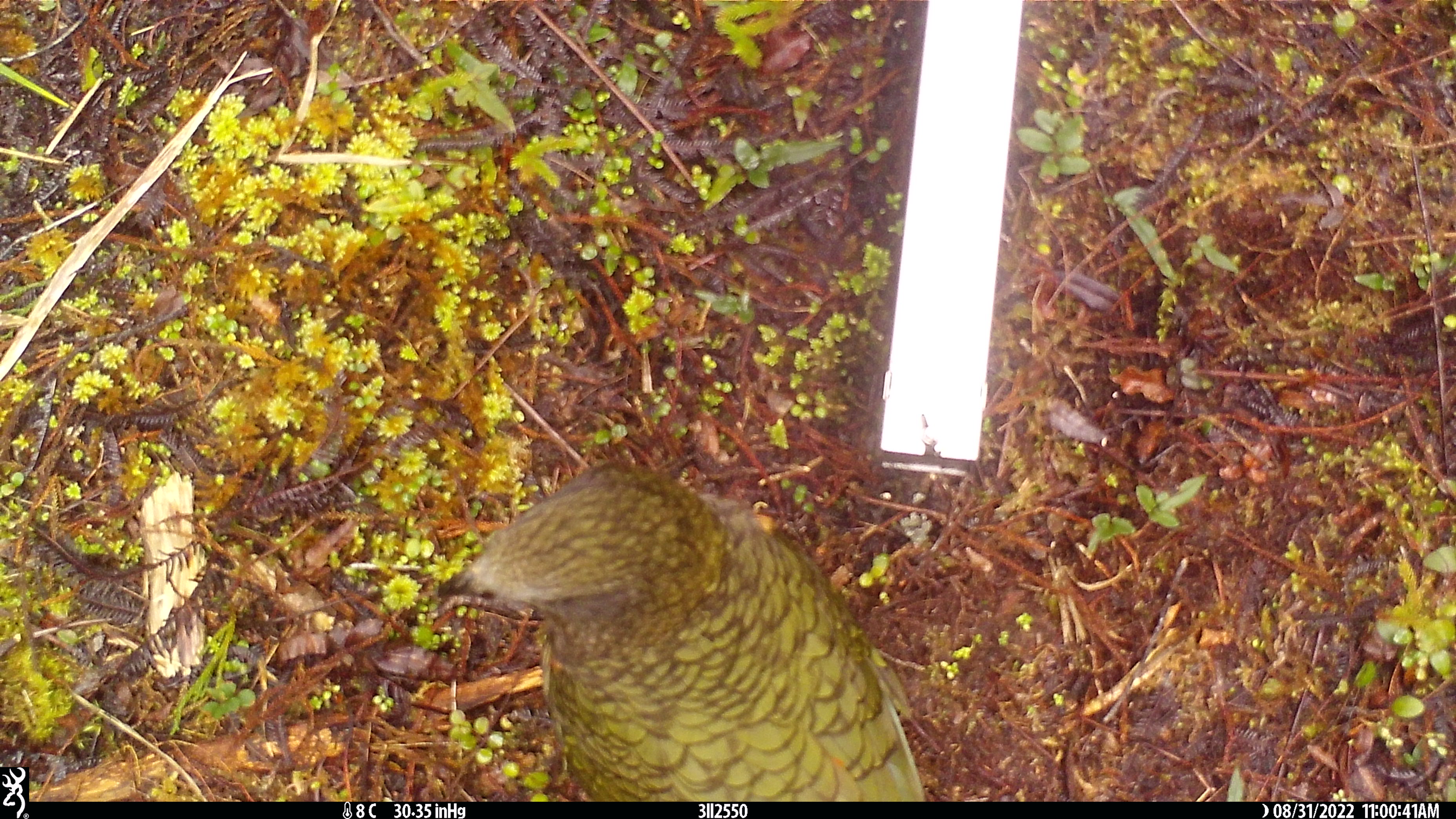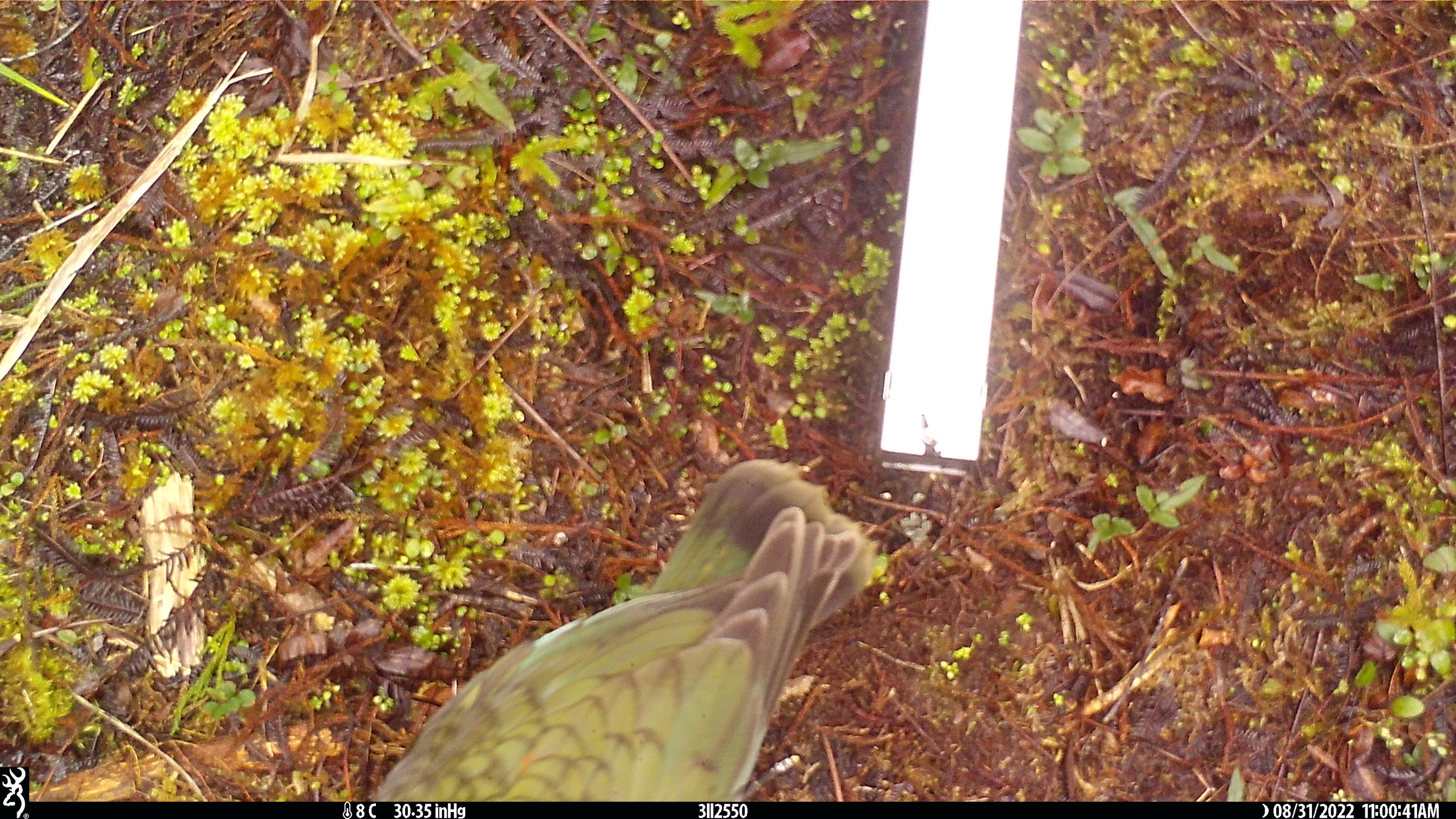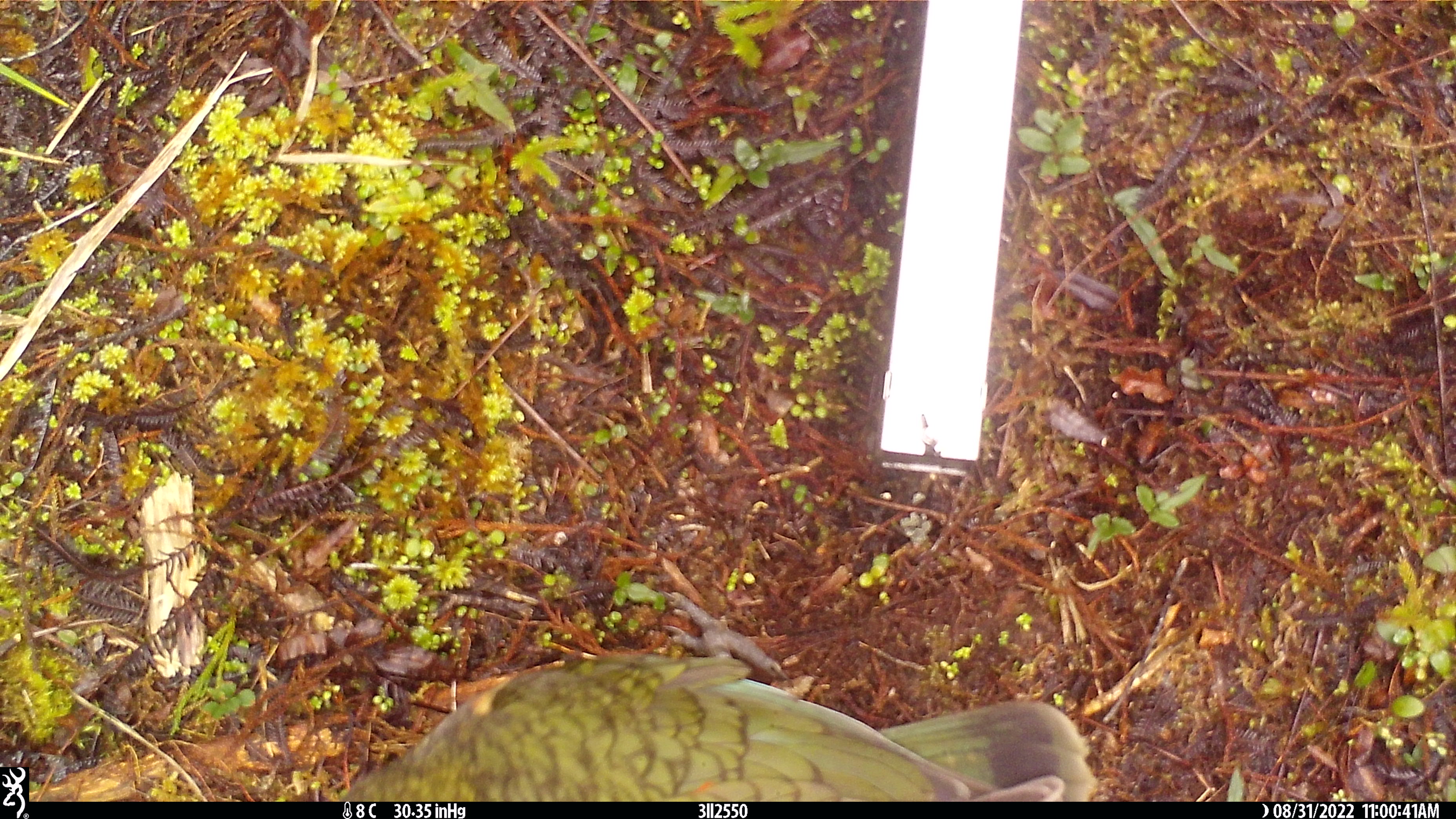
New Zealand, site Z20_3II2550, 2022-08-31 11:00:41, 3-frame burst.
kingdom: Animalia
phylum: Chordata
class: Aves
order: Psittaciformes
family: Strigopidae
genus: Nestor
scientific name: Nestor notabilis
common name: kea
Kea (Nestor notabilis).